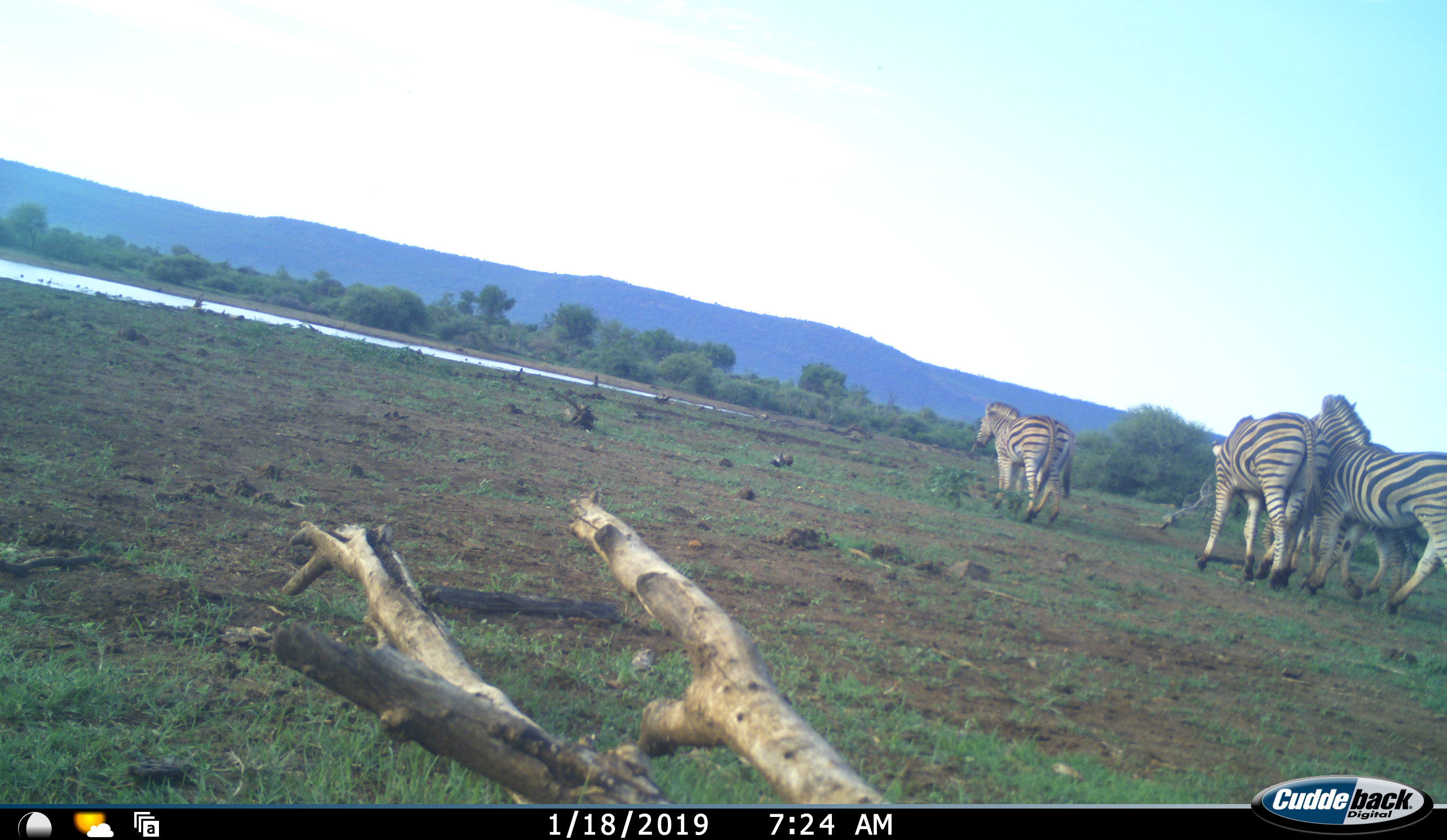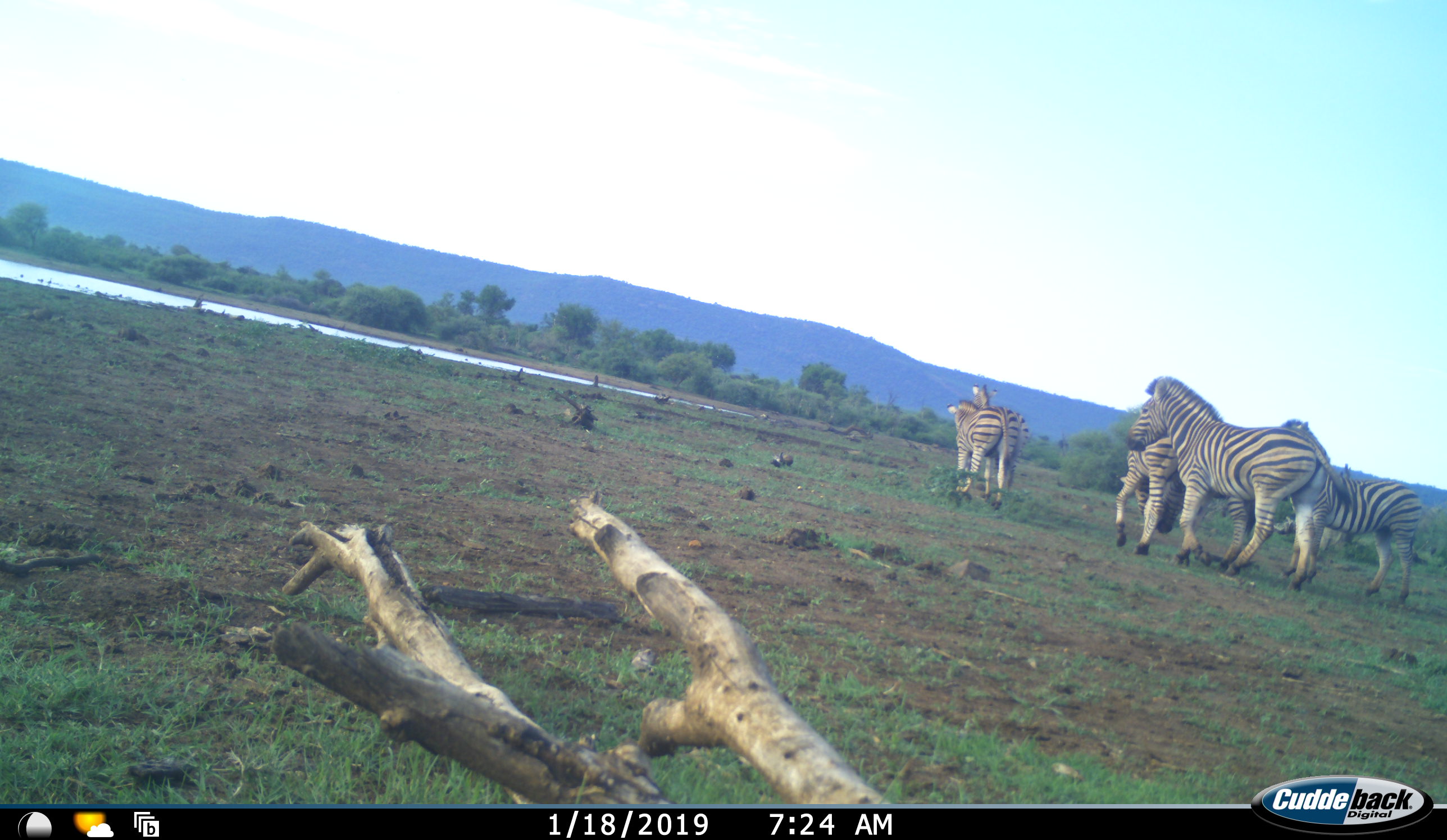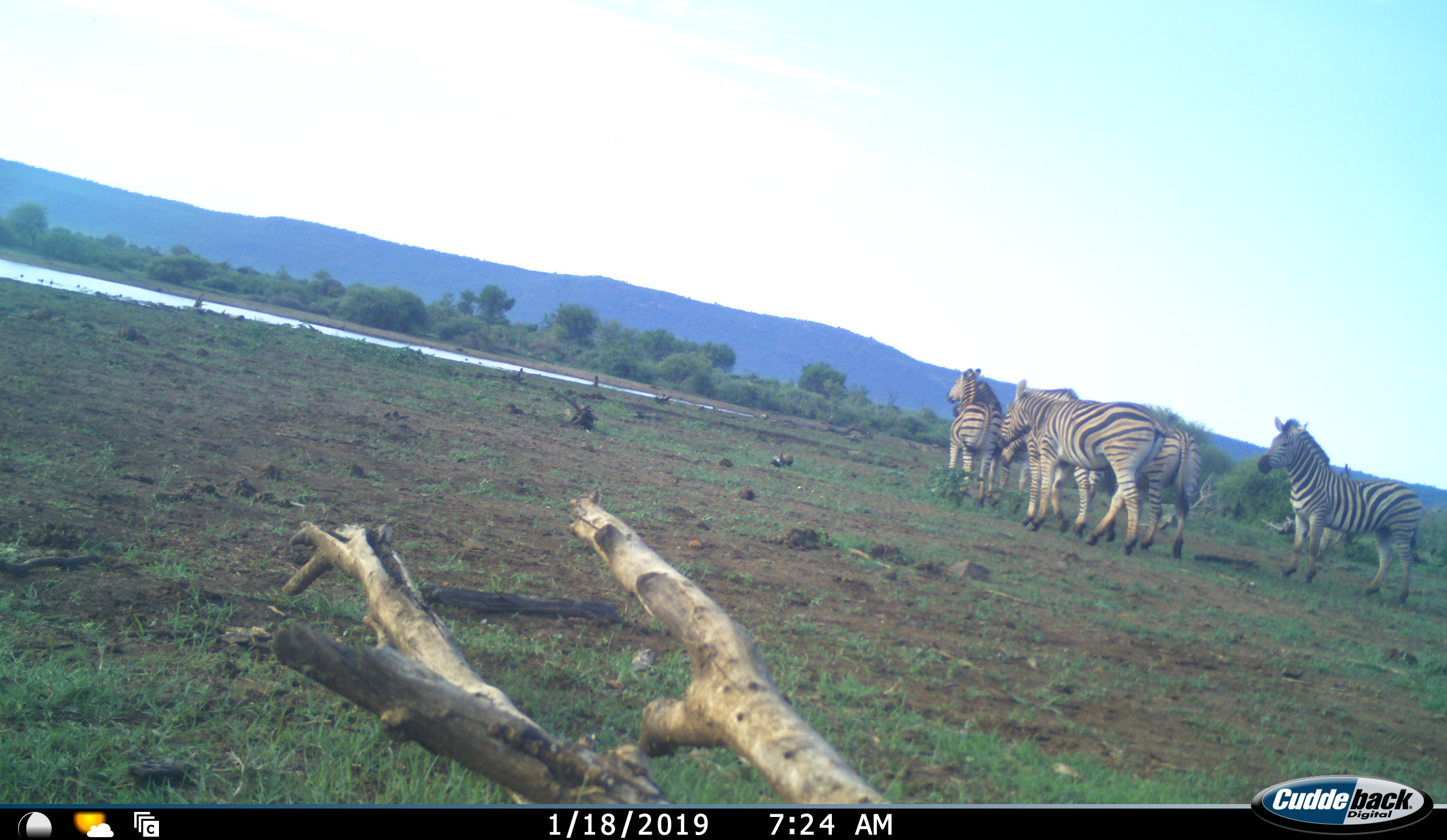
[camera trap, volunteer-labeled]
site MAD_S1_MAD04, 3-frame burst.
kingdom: Animalia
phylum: Chordata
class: Mammalia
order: Perissodactyla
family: Equidae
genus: Equus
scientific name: Equus quagga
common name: plains zebra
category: zebraplains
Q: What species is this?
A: Zebraplains (plains zebra) (Equus quagga).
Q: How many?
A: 5.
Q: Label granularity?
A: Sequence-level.